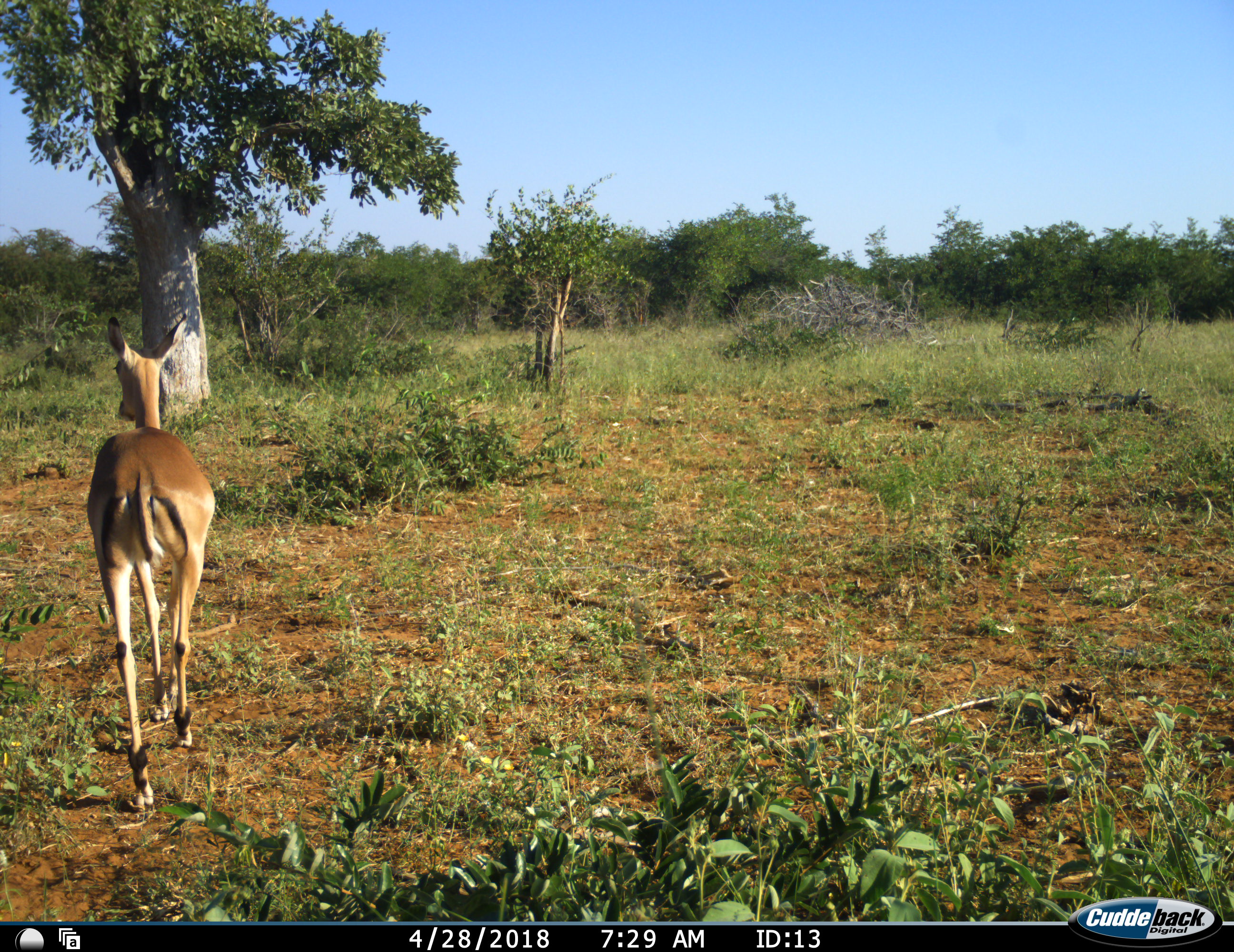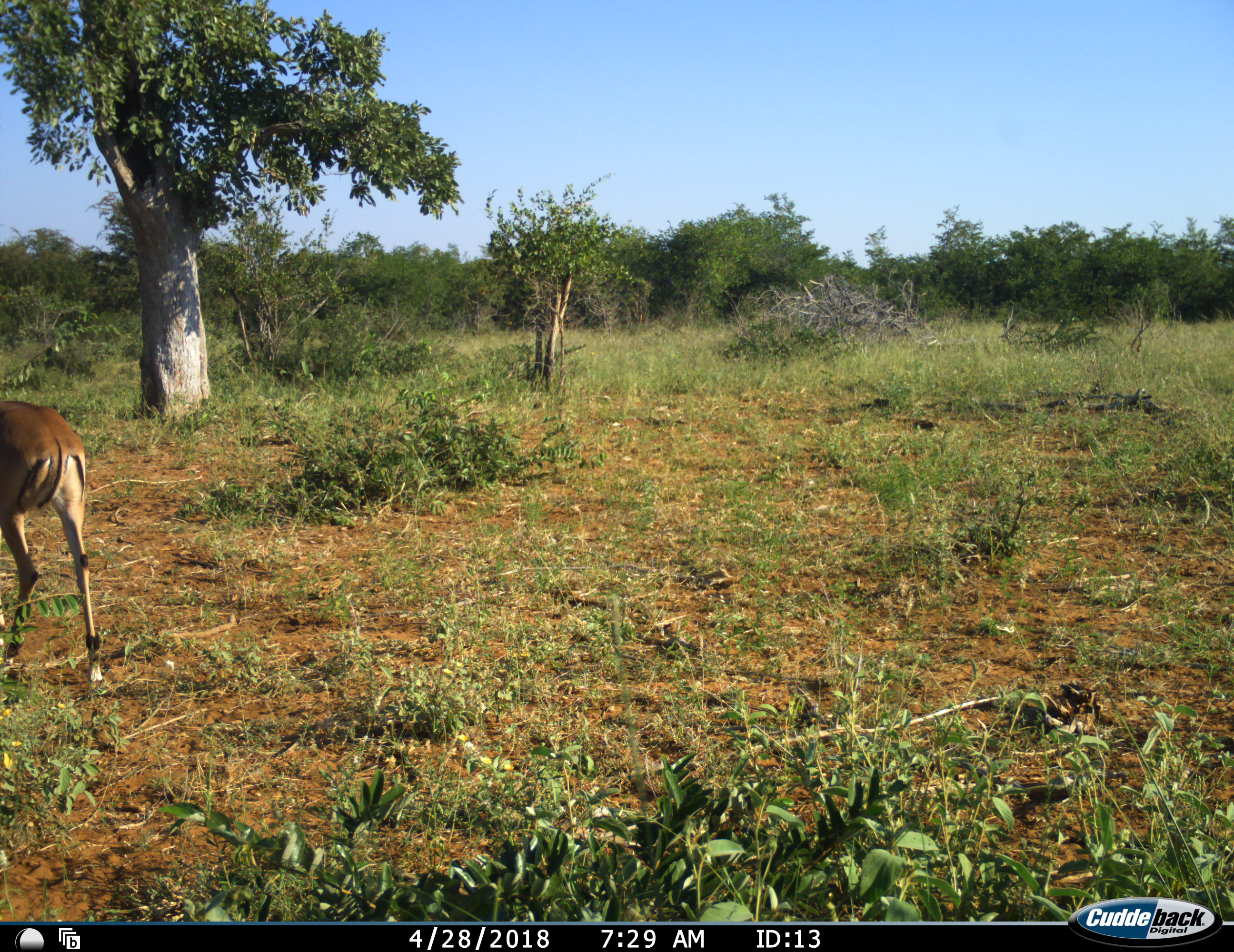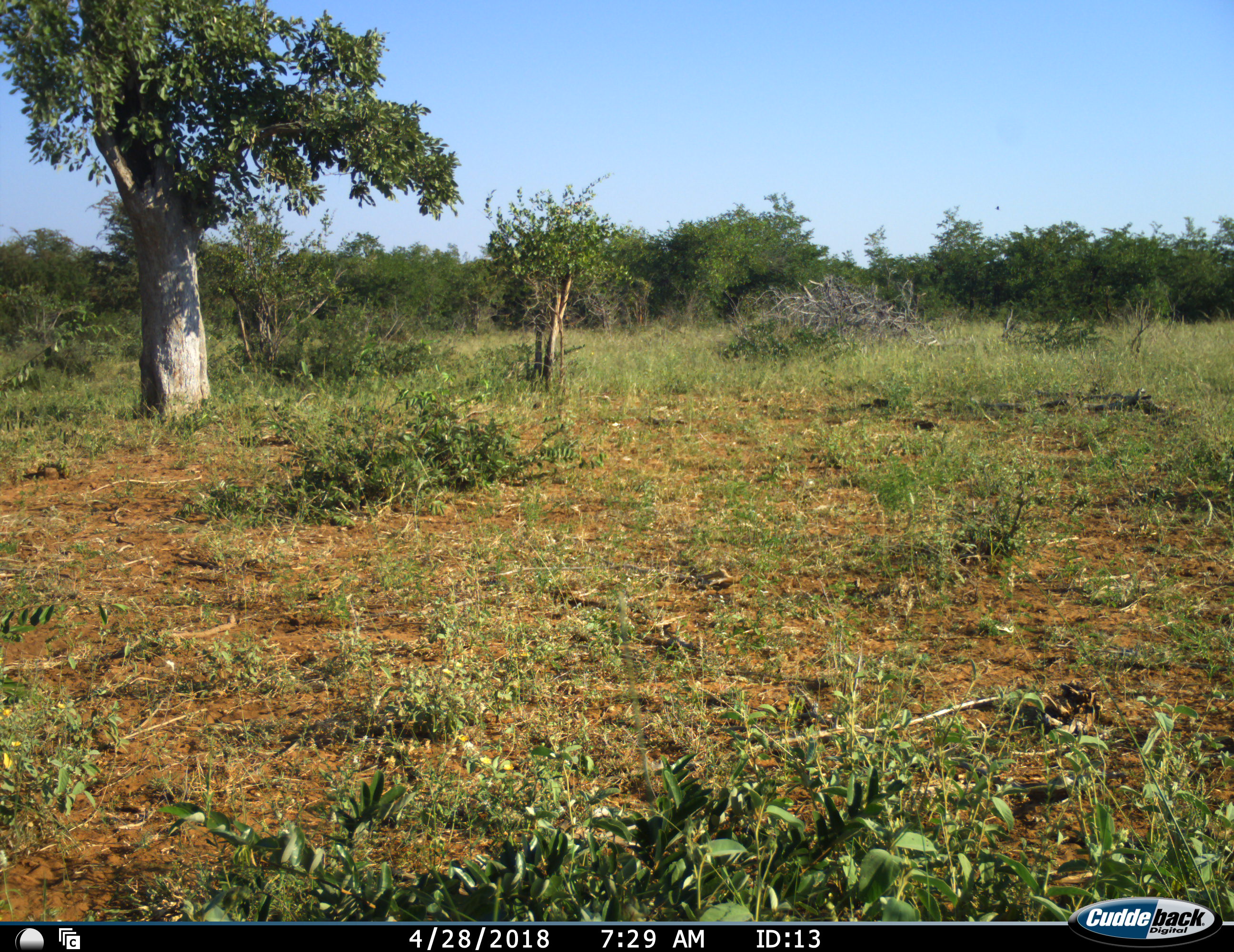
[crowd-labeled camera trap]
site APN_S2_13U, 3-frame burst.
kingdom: Animalia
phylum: Chordata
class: Mammalia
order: Artiodactyla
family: Bovidae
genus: Aepyceros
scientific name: Aepyceros melampus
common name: impala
Impala (Aepyceros melampus), count 1. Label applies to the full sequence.